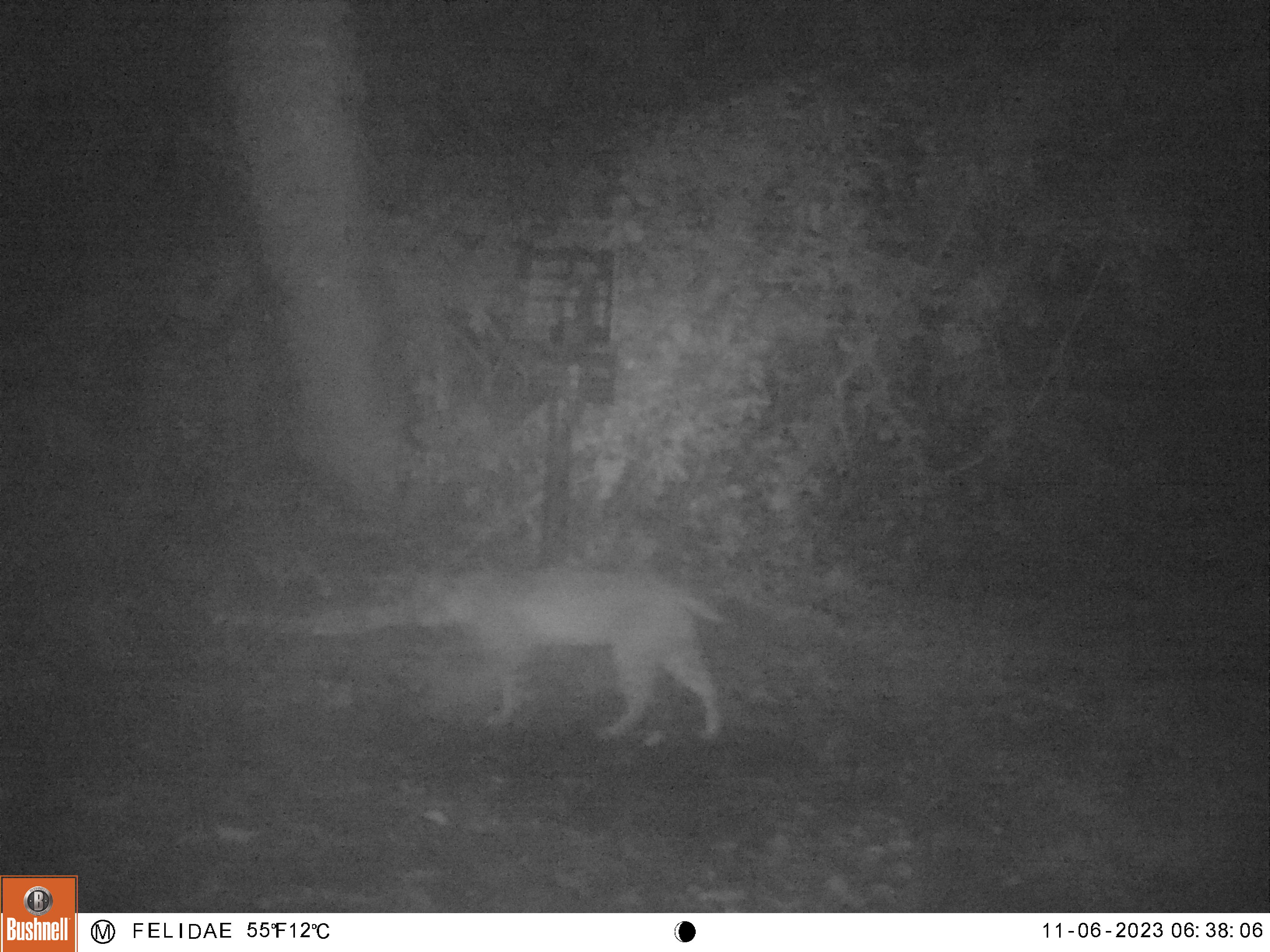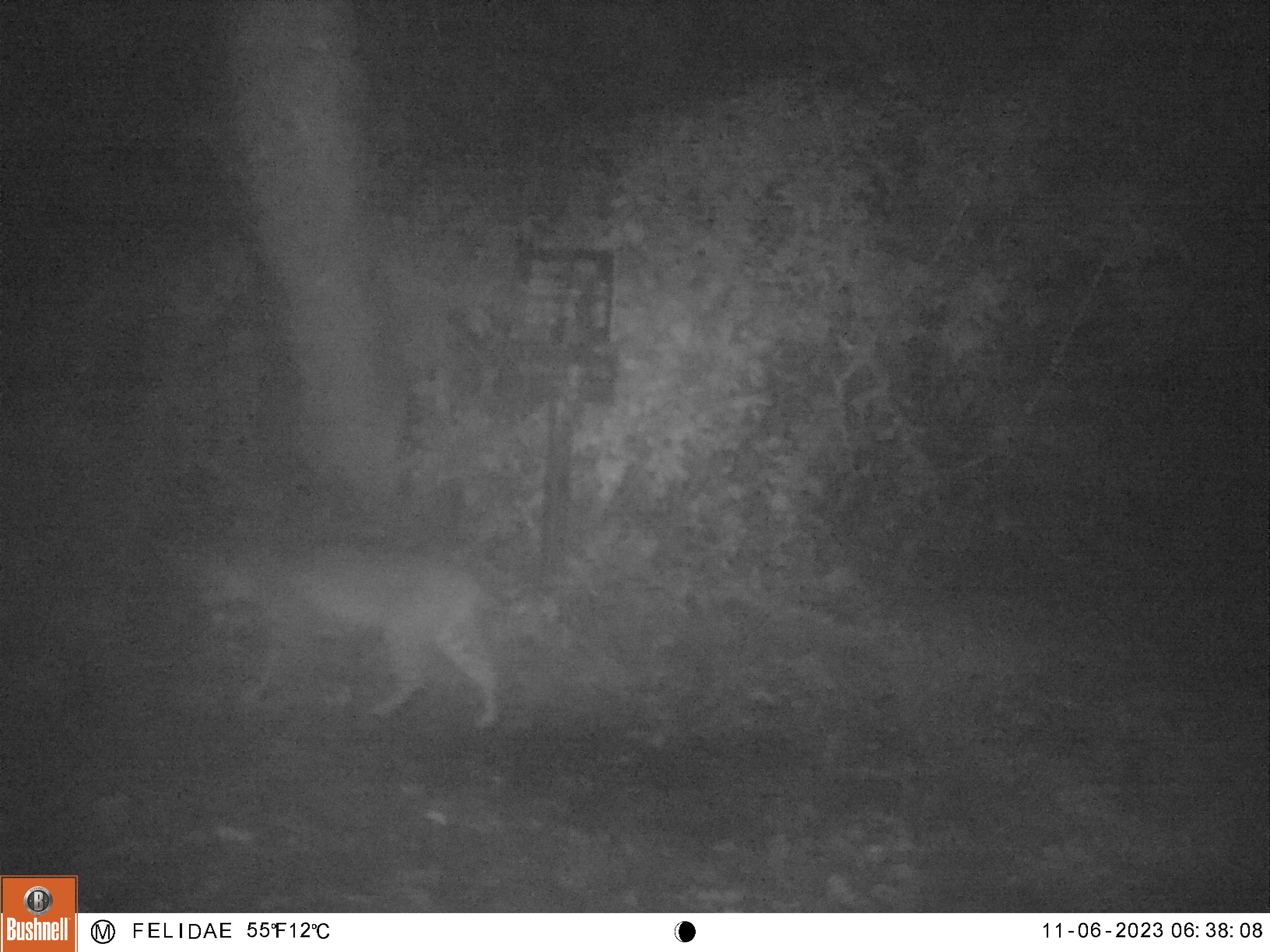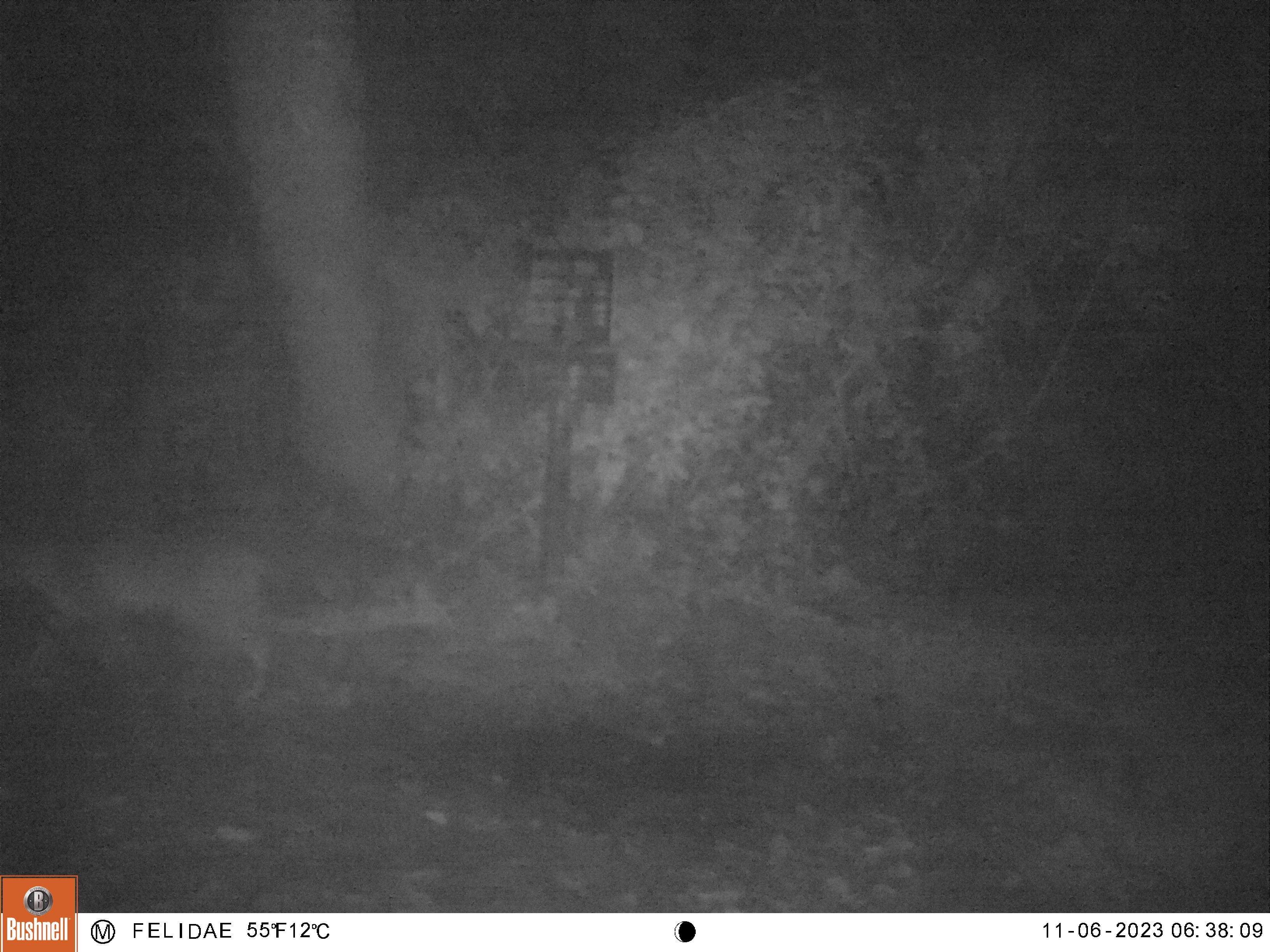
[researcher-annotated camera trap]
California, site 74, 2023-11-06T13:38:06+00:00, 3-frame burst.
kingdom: Animalia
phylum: Chordata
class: Mammalia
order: Carnivora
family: Felidae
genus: Lynx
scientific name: Lynx rufus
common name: bobcat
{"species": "bobcat (Lynx rufus)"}